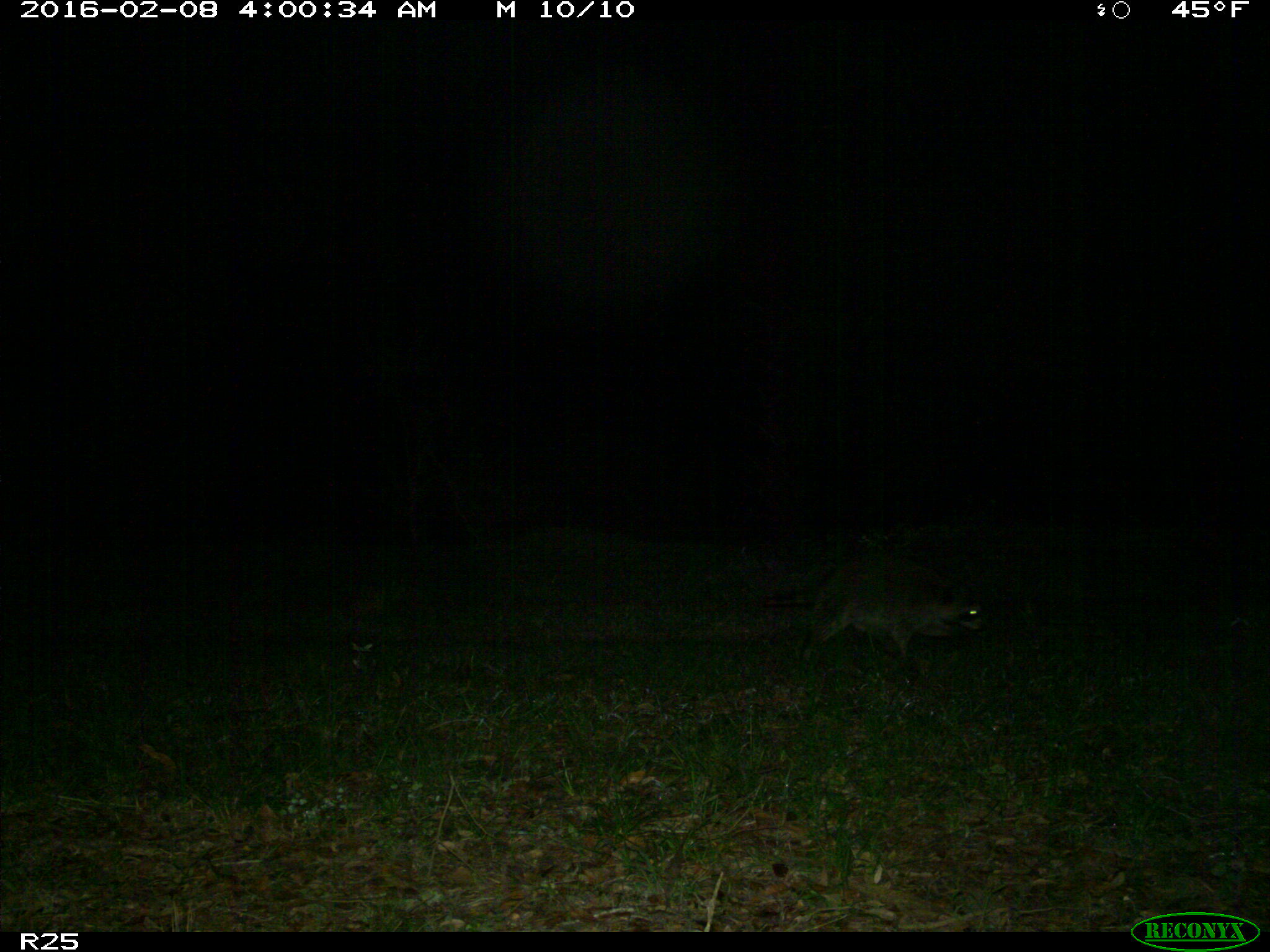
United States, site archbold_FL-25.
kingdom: Animalia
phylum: Chordata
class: Mammalia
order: Carnivora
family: Procyonidae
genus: Procyon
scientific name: Procyon lotor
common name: common raccoon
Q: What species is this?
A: Procyon lotor (common raccoon).